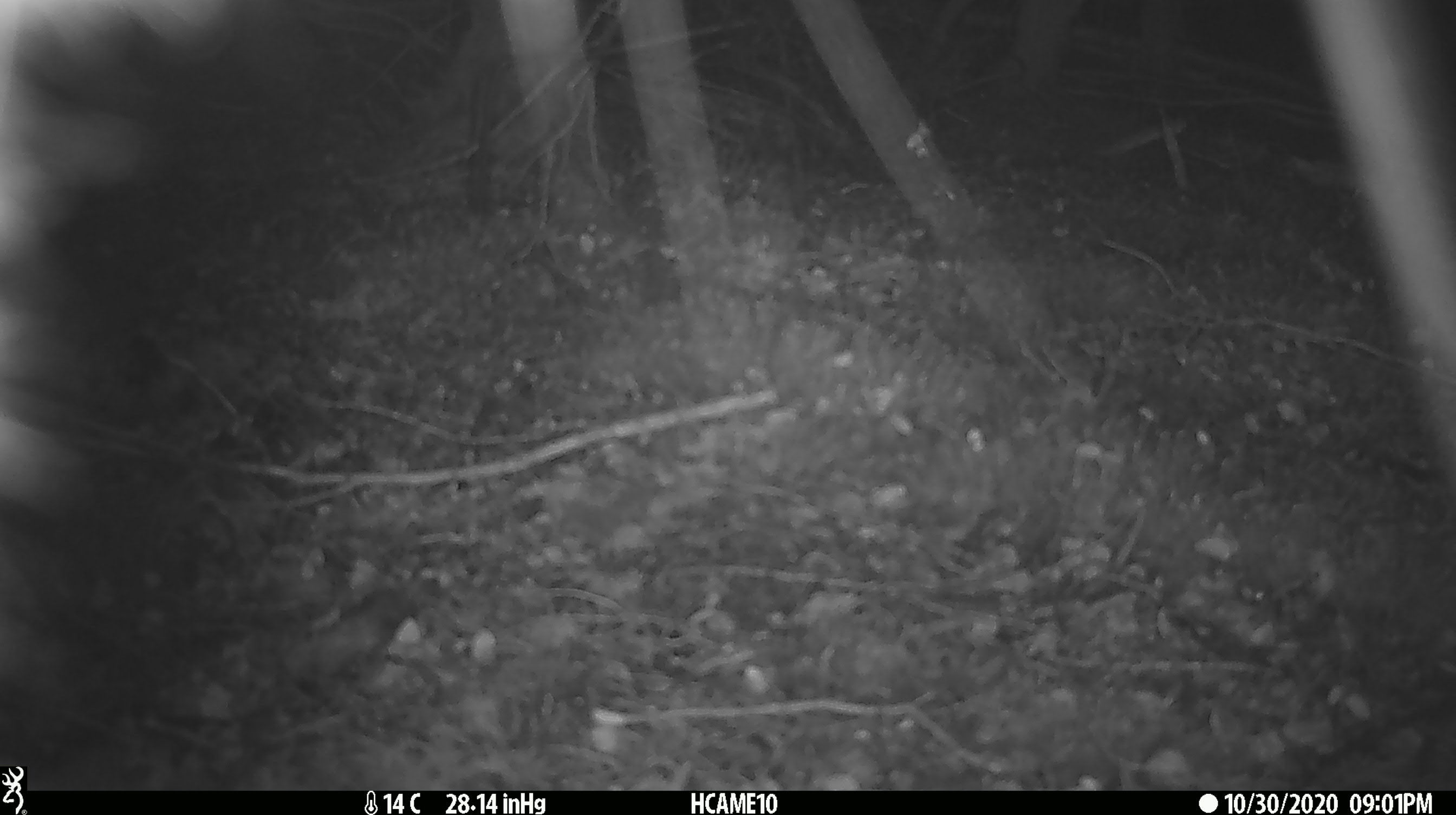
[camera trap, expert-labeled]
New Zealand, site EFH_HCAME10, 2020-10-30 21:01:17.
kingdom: Animalia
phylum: Chordata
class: Mammalia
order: Diprotodontia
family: Phalangeridae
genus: Trichosurus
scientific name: Trichosurus vulpecula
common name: common brushtail possum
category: possum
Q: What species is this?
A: Possum (common brushtail possum) (Trichosurus vulpecula).